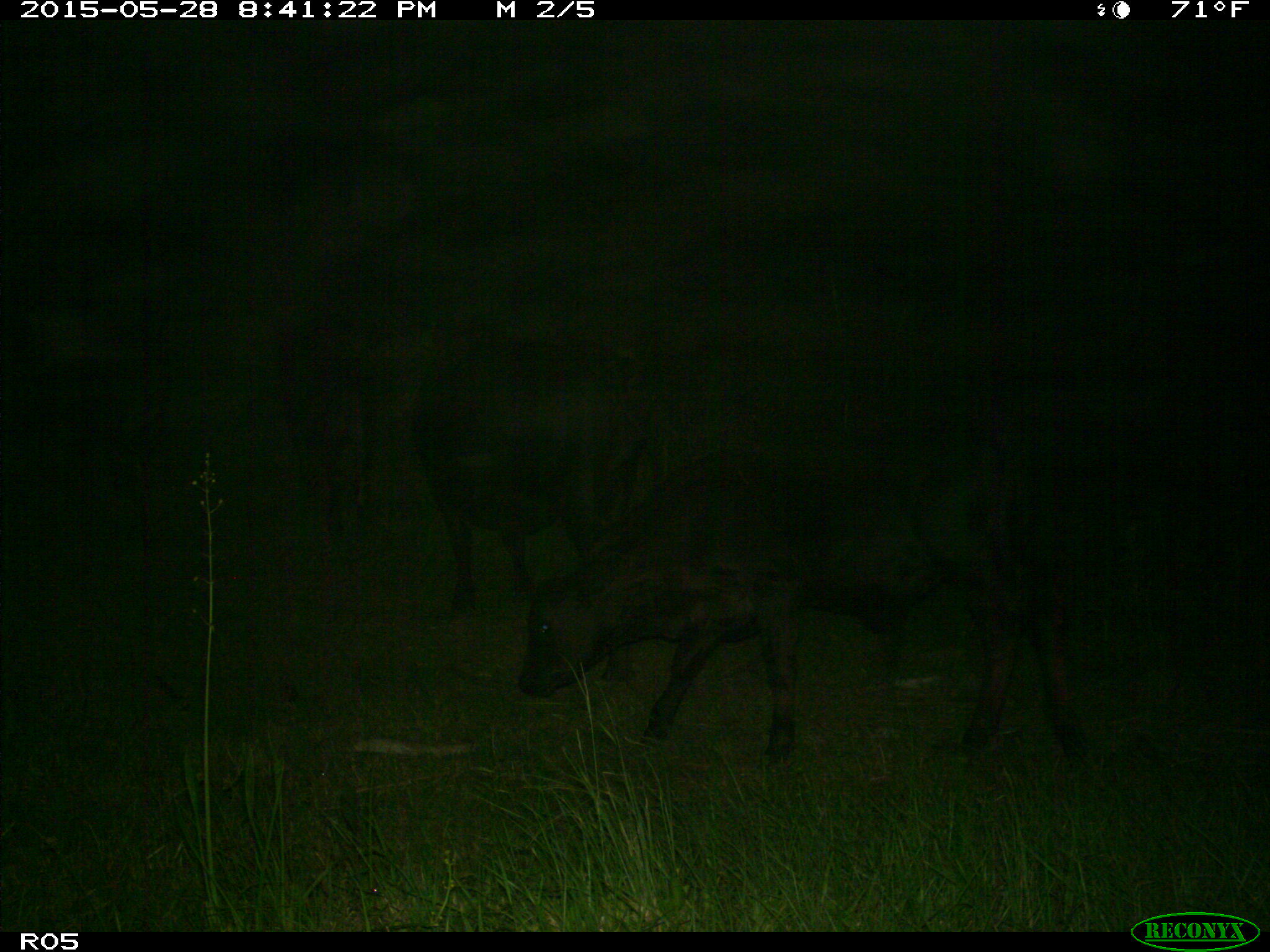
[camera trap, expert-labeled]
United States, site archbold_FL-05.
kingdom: Animalia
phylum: Chordata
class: Mammalia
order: Artiodactyla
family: Bovidae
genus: Bos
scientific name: Bos taurus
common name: domestic cow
Bos taurus (domestic cow).